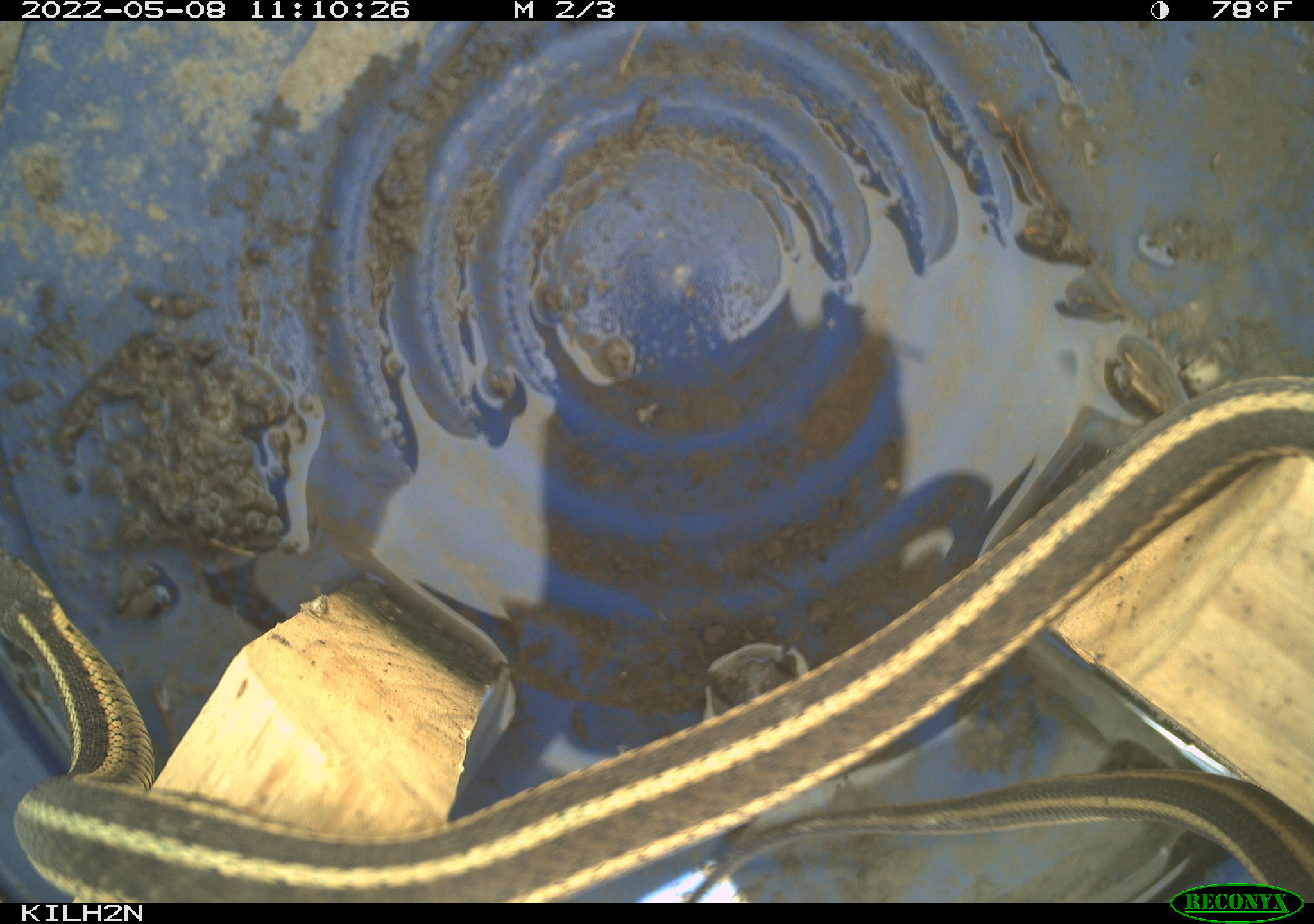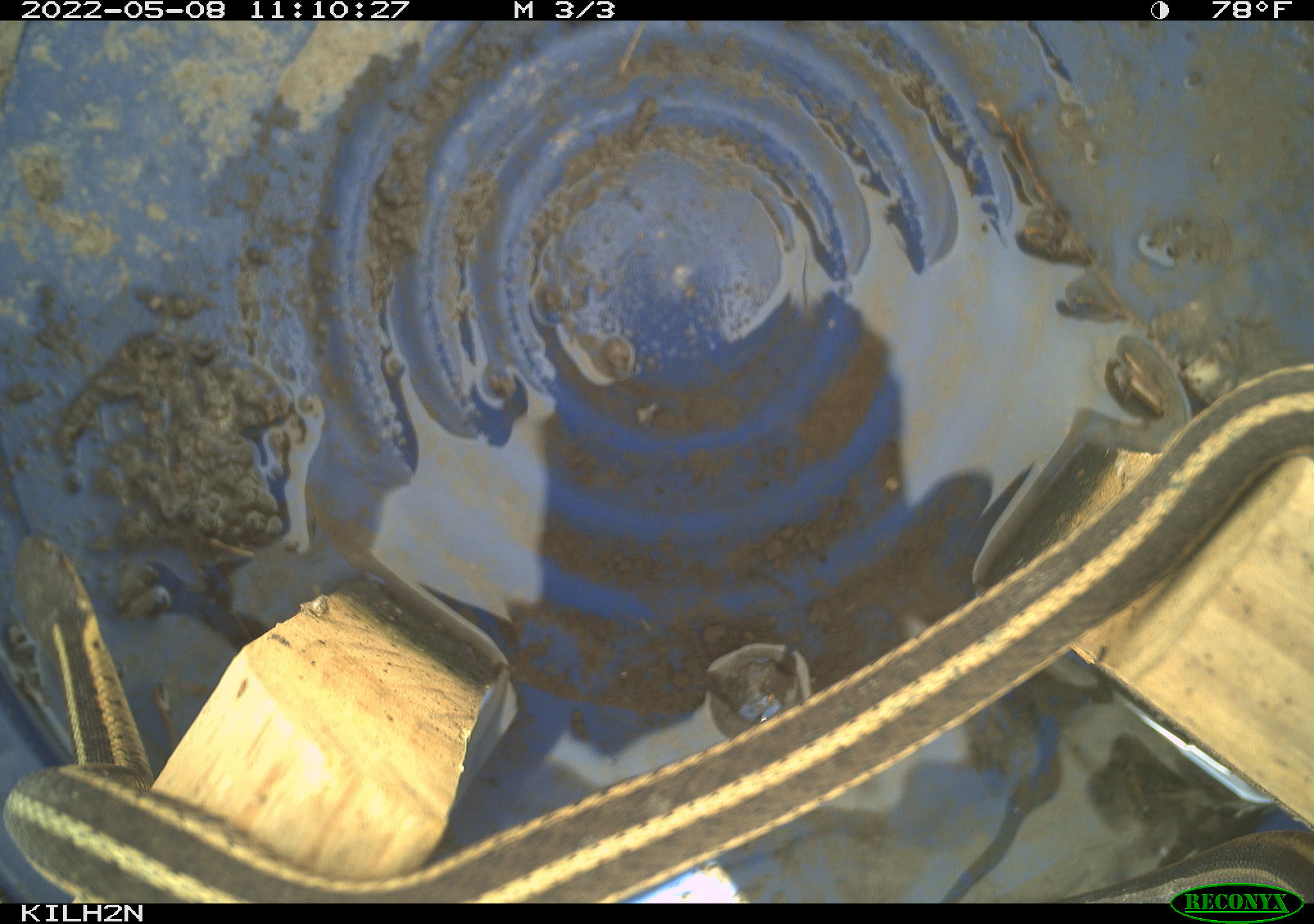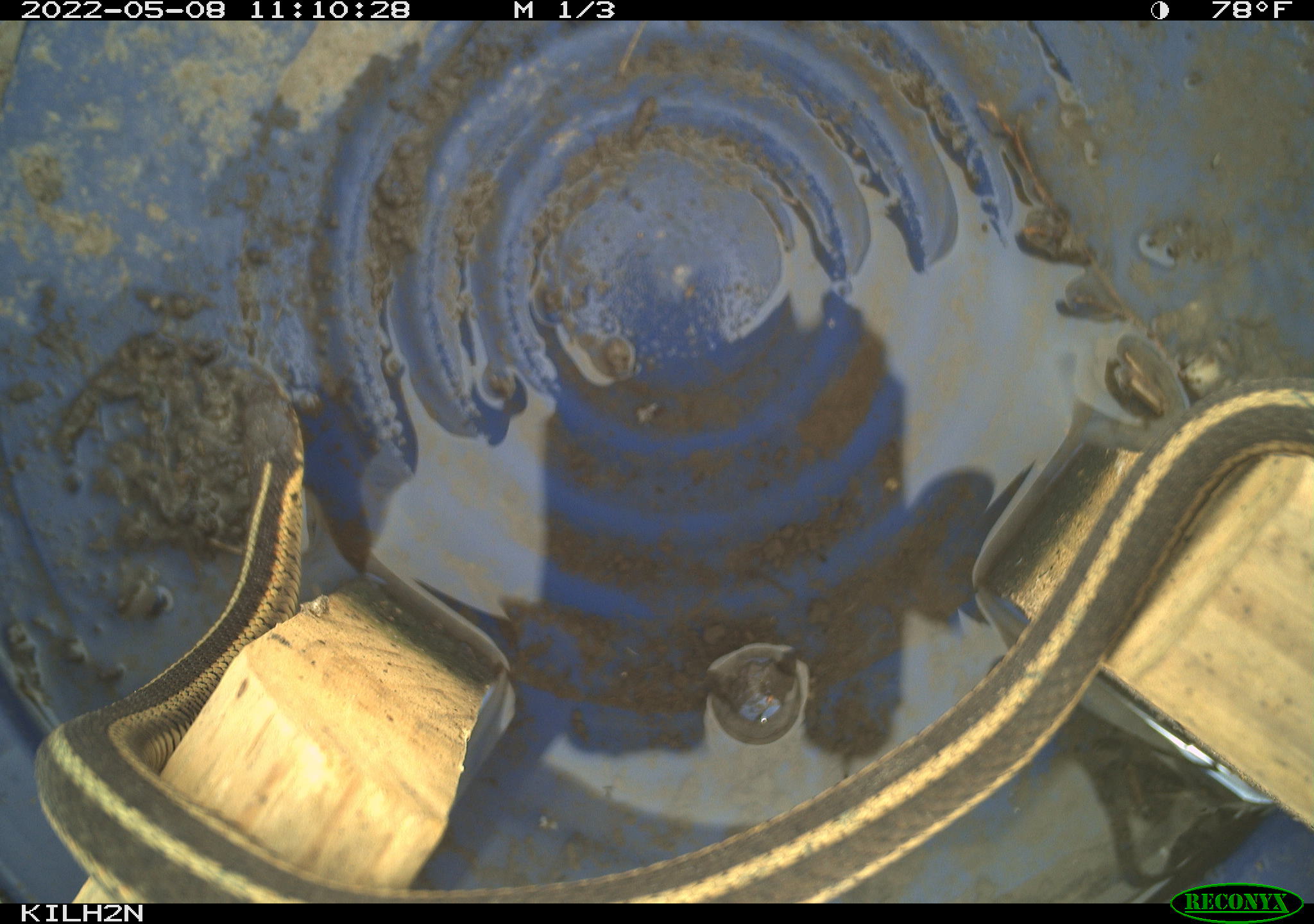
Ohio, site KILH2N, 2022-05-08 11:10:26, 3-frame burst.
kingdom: Animalia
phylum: Chordata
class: Reptilia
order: Squamata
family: Colubridae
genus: Thamnophis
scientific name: Thamnophis sirtalis sirtalis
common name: eastern gartersnake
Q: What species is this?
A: Eastern gartersnake (Thamnophis sirtalis sirtalis).